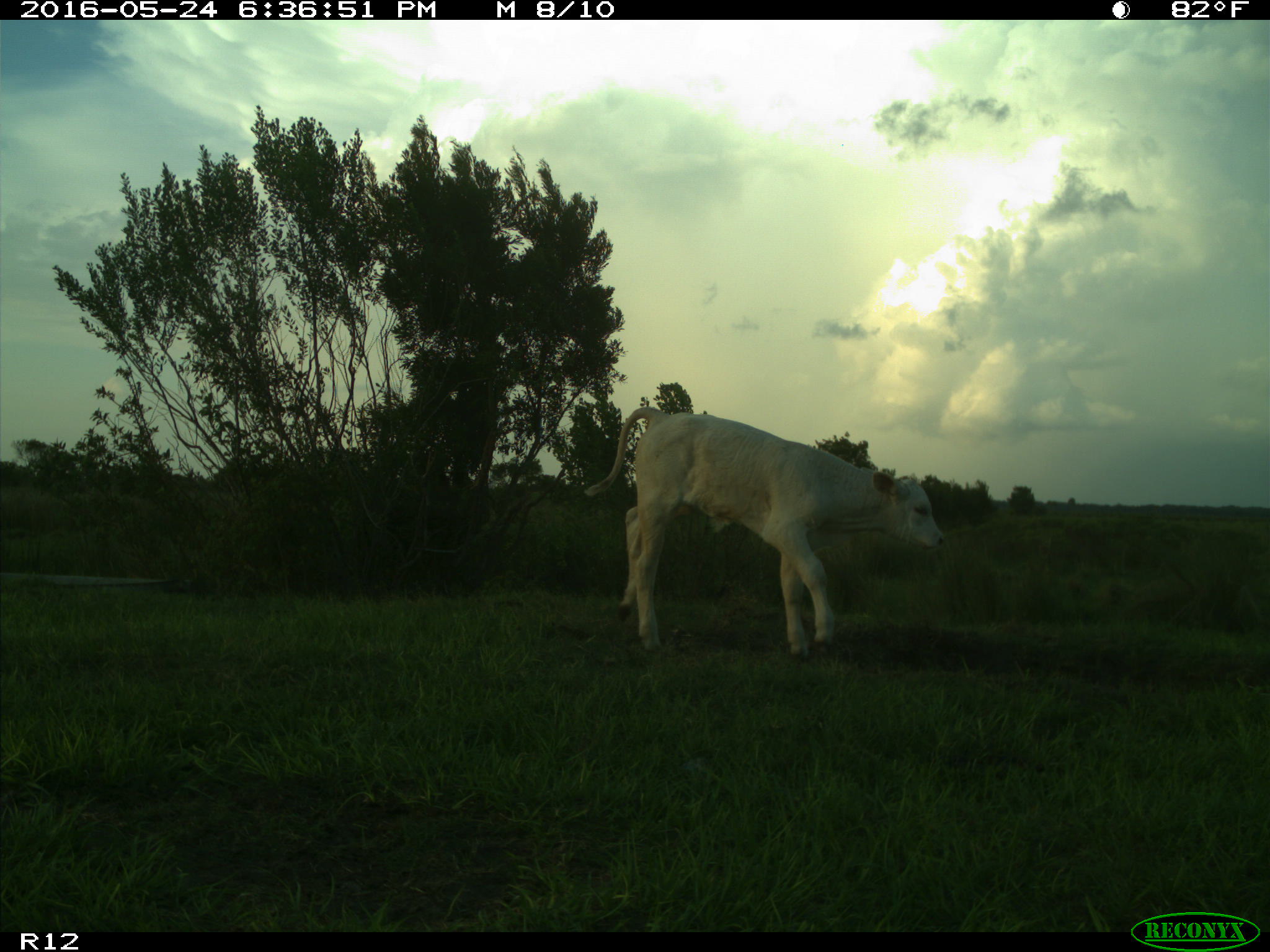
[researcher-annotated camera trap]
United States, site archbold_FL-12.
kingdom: Animalia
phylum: Chordata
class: Mammalia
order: Artiodactyla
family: Bovidae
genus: Bos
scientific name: Bos taurus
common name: domestic cow